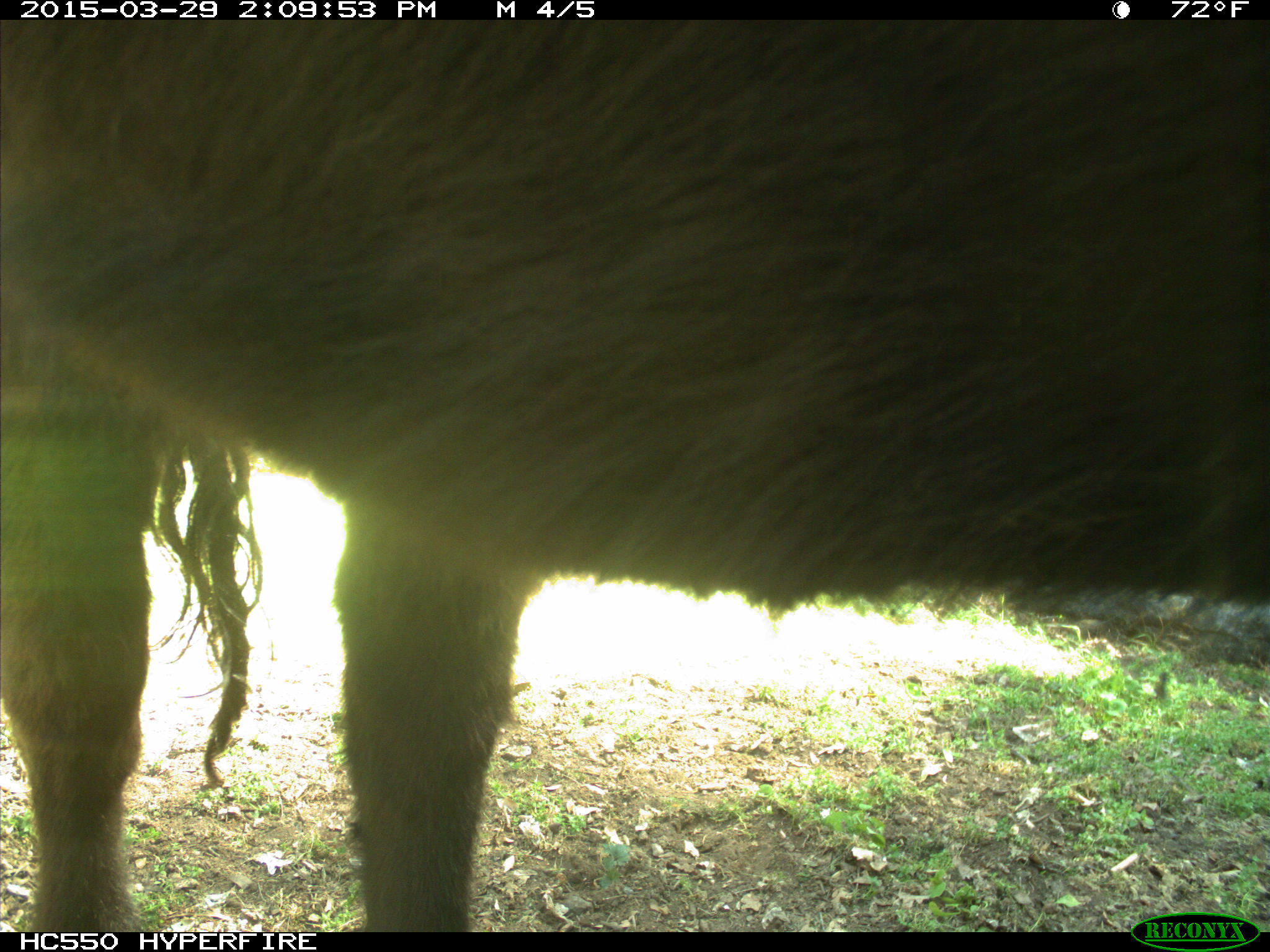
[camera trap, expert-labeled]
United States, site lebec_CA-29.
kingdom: Animalia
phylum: Chordata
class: Mammalia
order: Artiodactyla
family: Bovidae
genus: Bos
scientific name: Bos taurus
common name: domestic cow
Bos taurus (domestic cow).